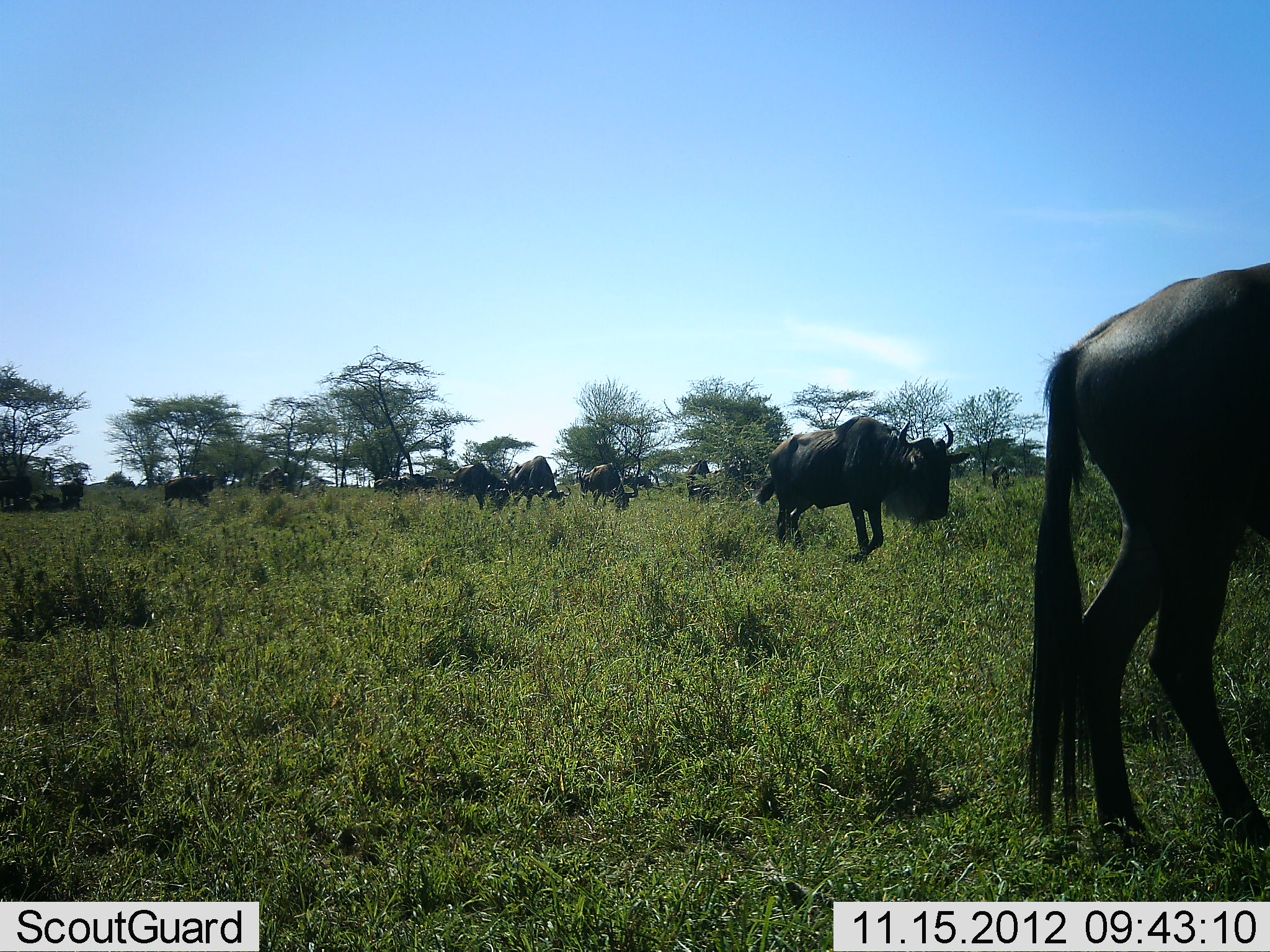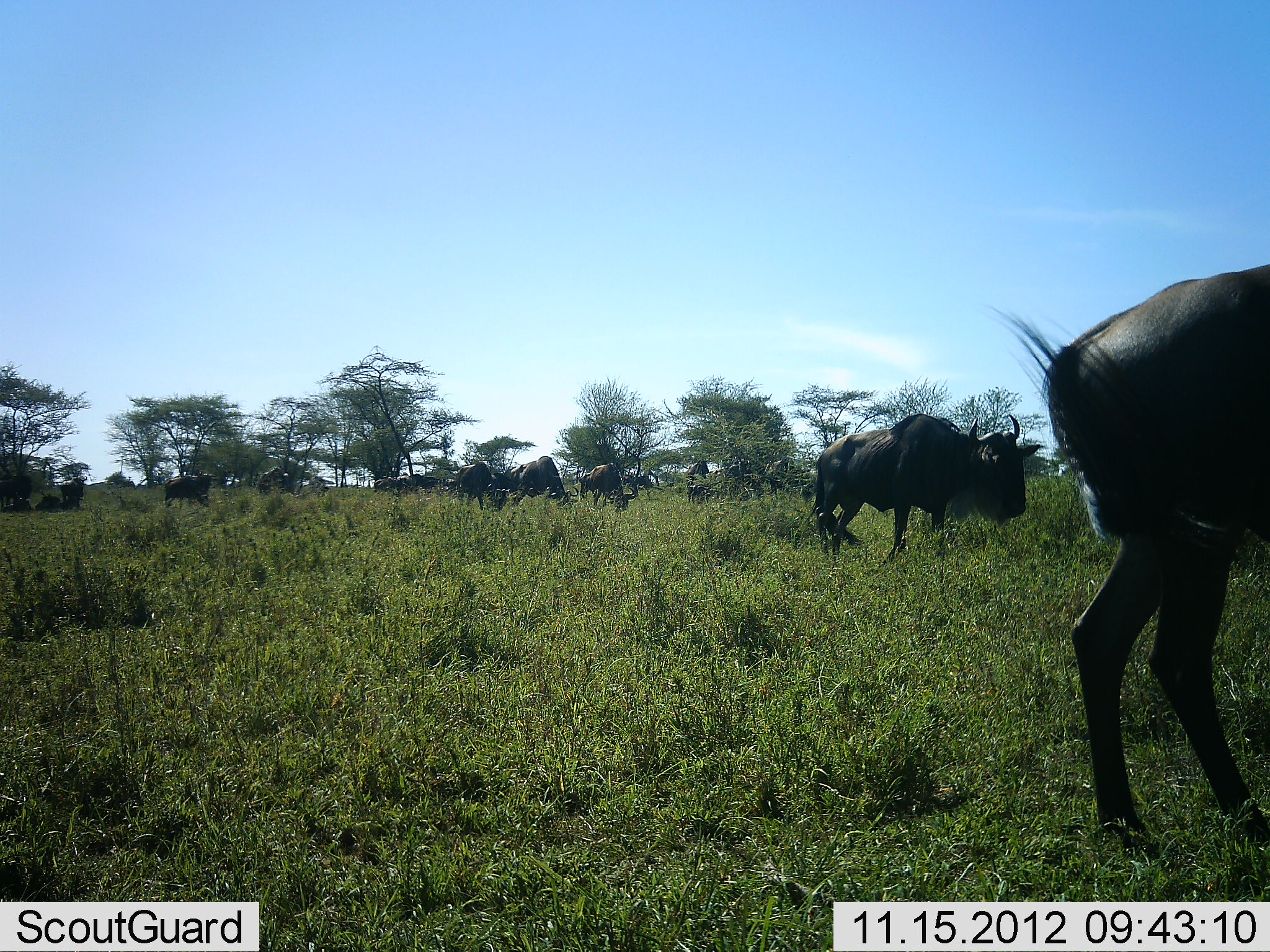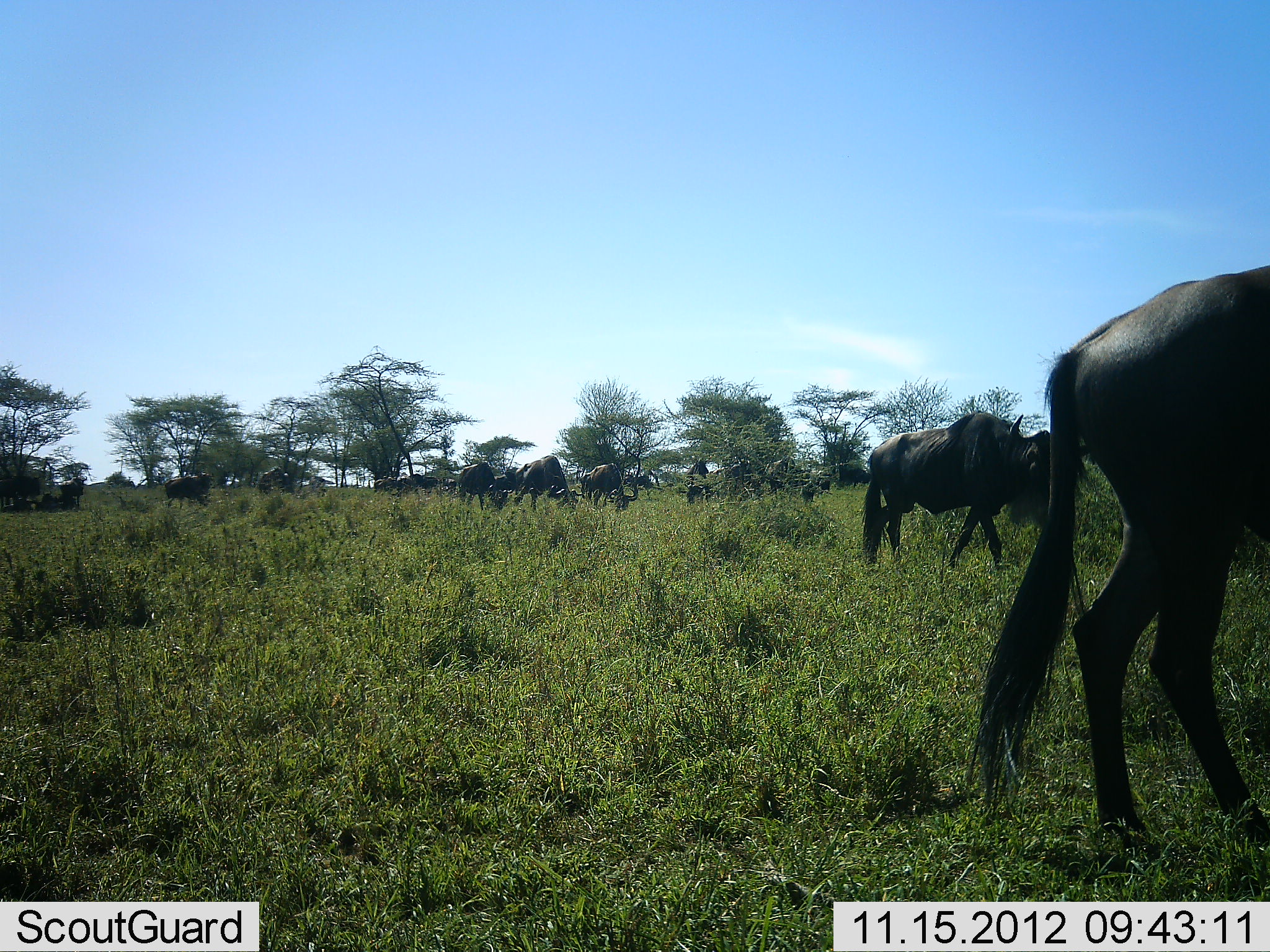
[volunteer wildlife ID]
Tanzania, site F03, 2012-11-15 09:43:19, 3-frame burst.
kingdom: Animalia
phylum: Chordata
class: Mammalia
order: Artiodactyla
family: Bovidae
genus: Connochaetes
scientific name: Connochaetes taurinus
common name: blue wildebeest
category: wildebeest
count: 11-50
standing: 40%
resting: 0%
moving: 80%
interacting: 0%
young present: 0%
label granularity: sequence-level